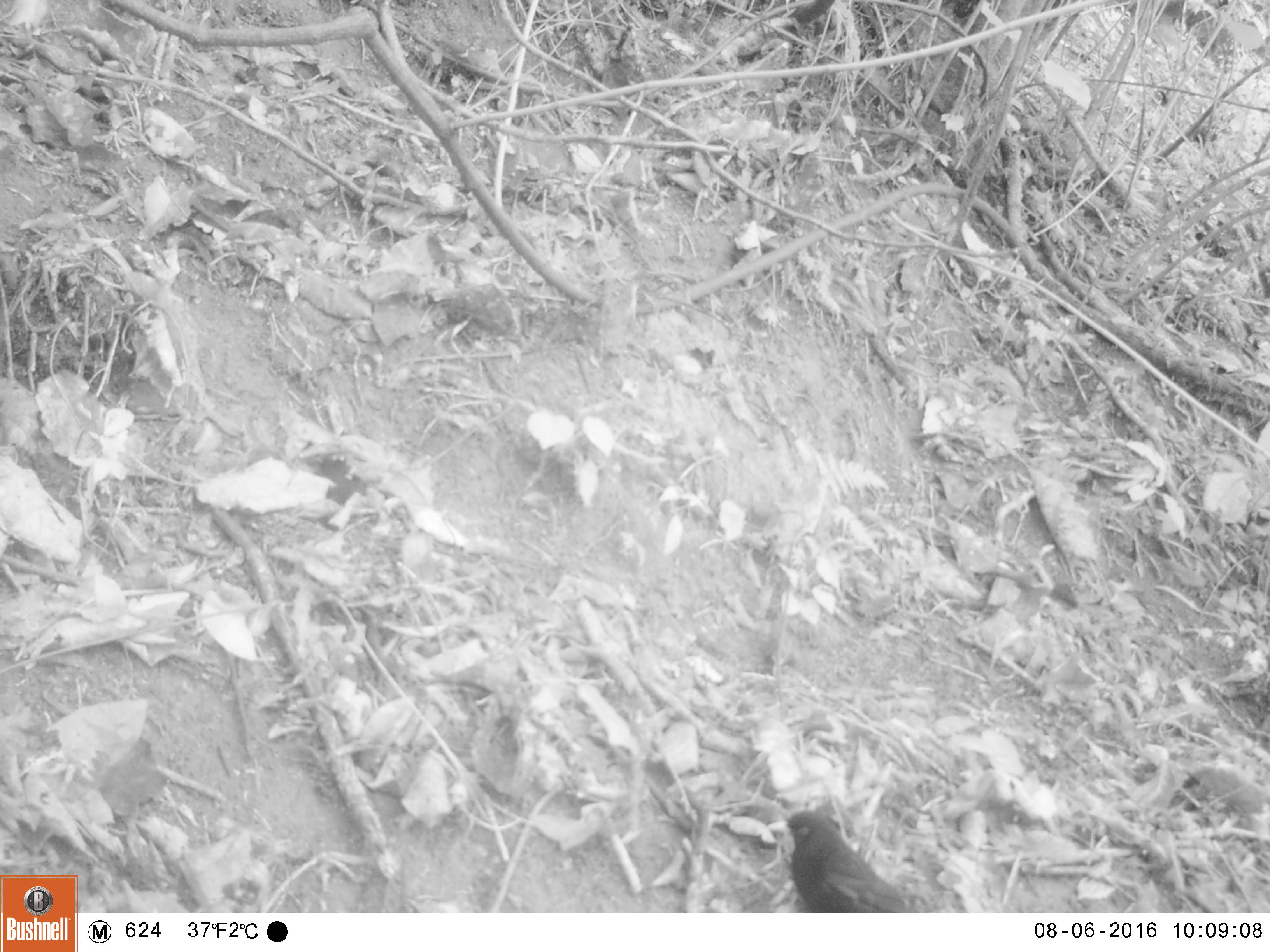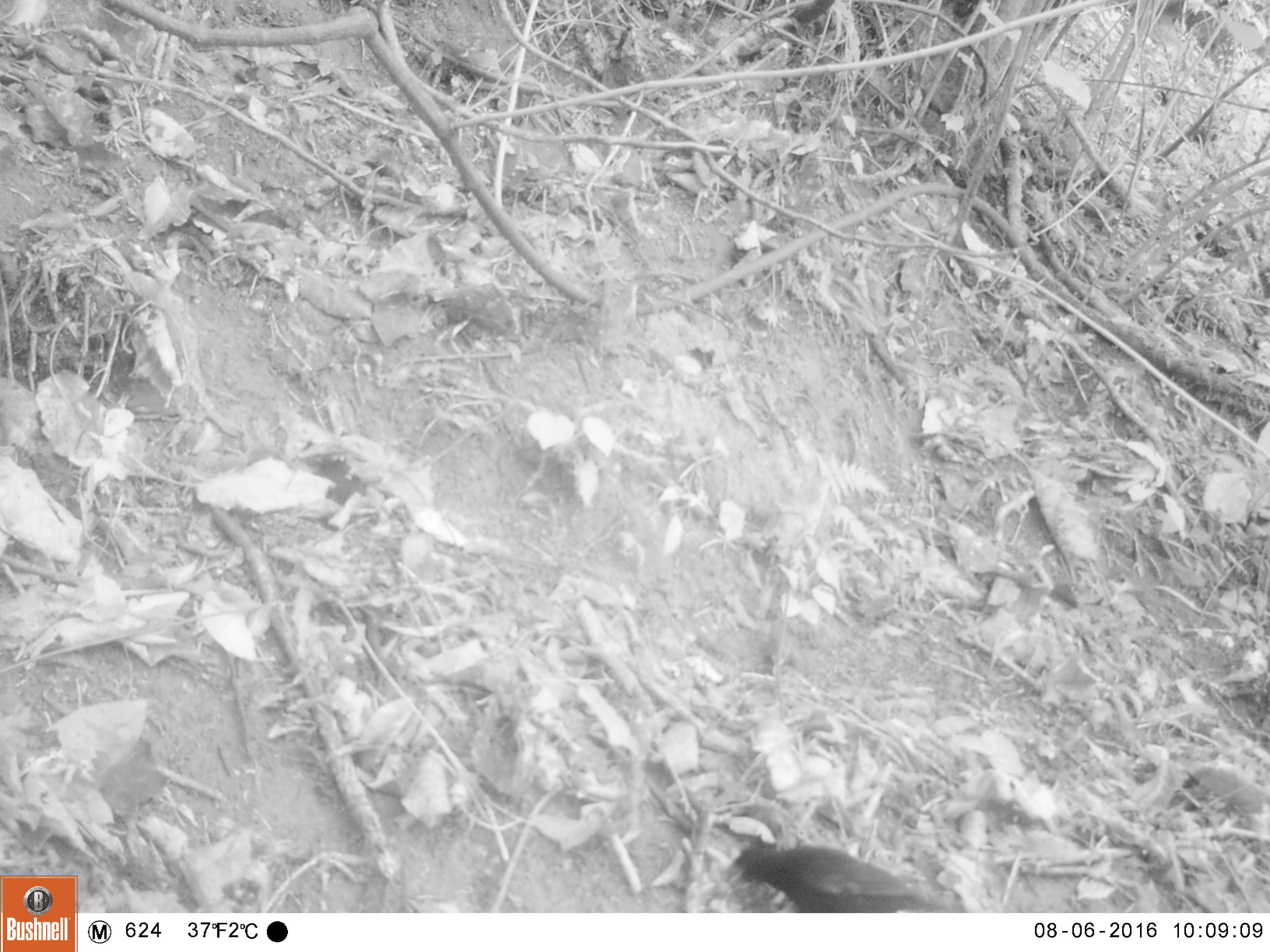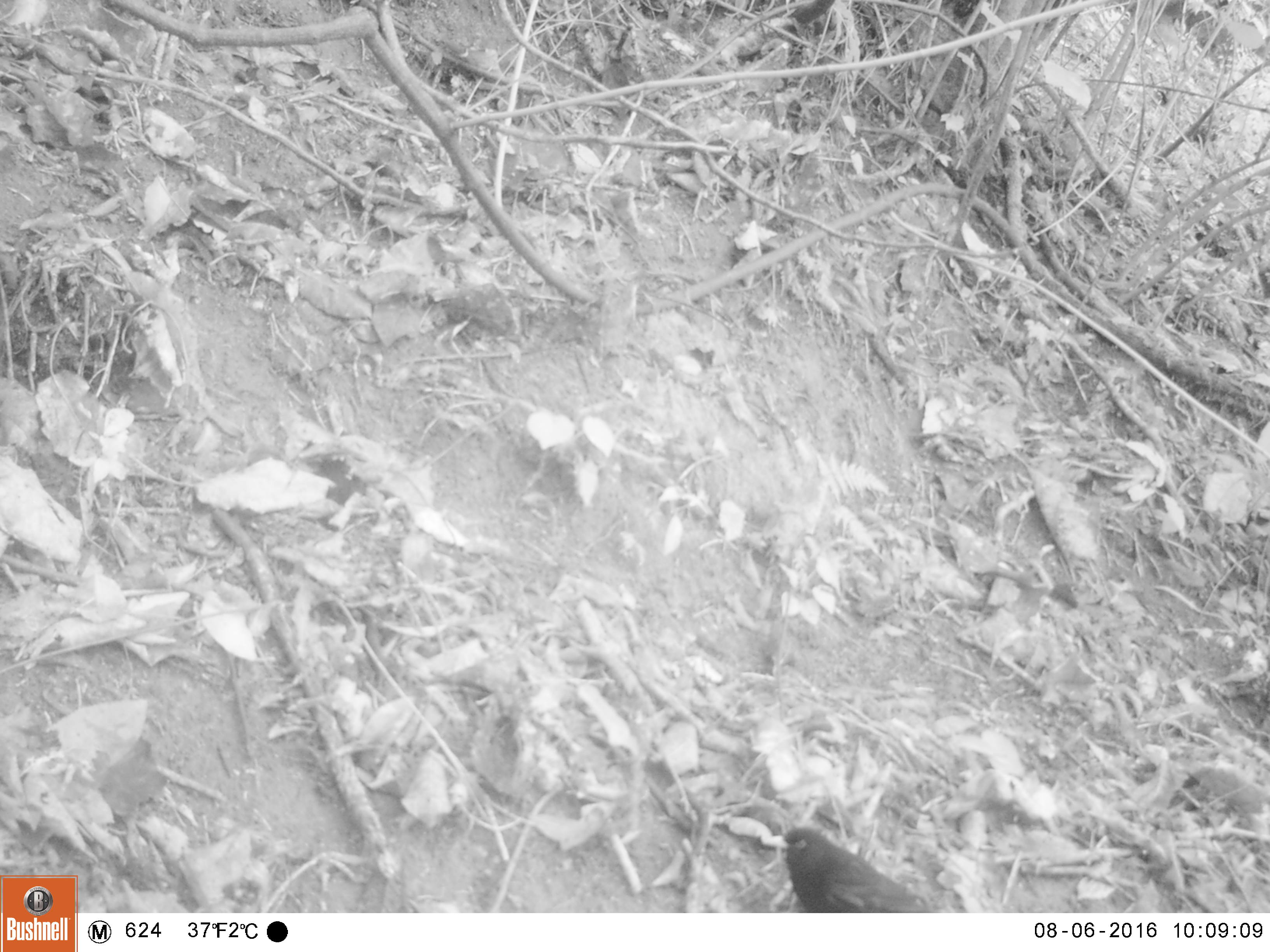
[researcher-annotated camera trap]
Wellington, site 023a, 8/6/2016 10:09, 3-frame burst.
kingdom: Animalia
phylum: Chordata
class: Aves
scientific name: Aves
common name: bird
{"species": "bird (Aves)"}